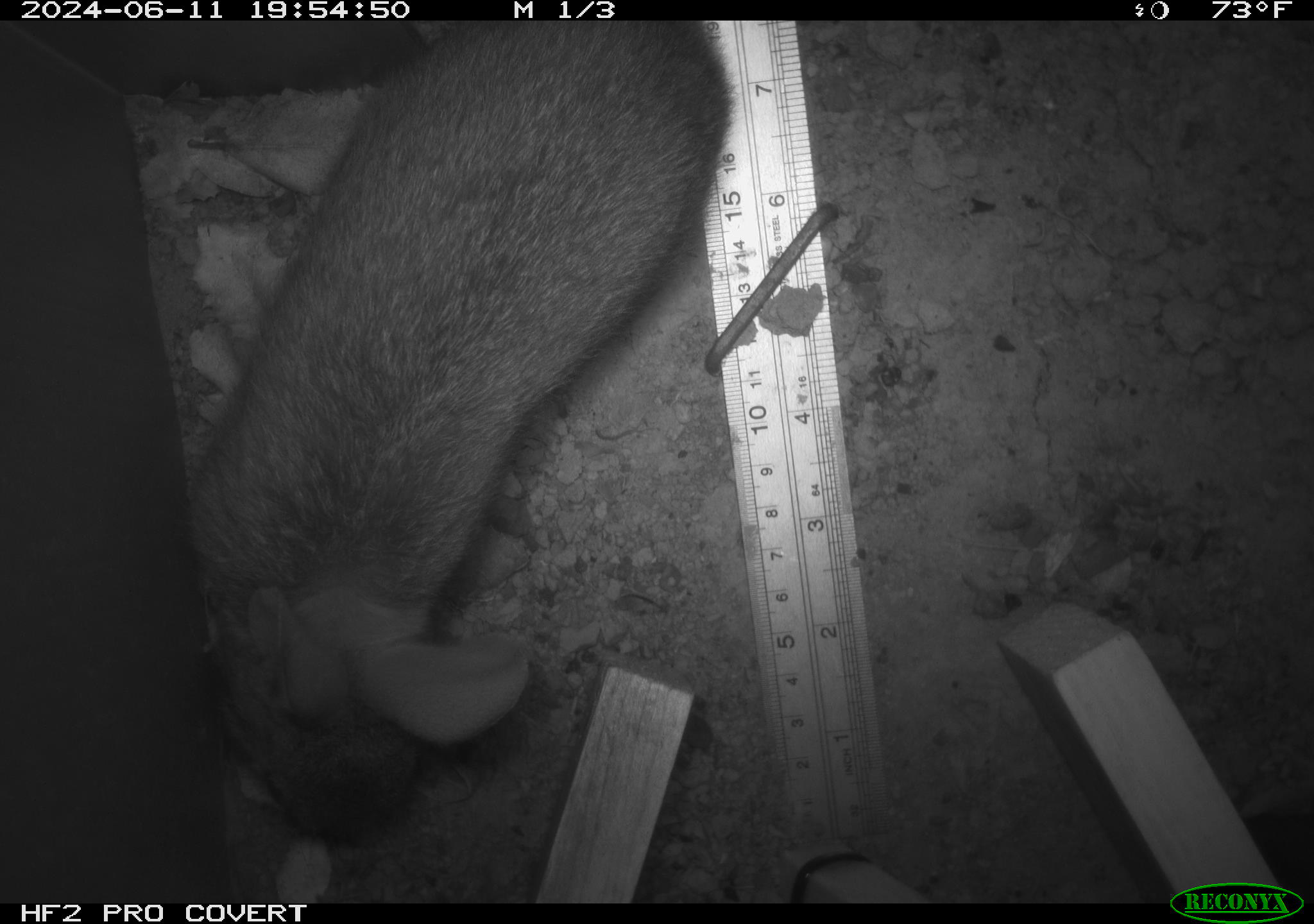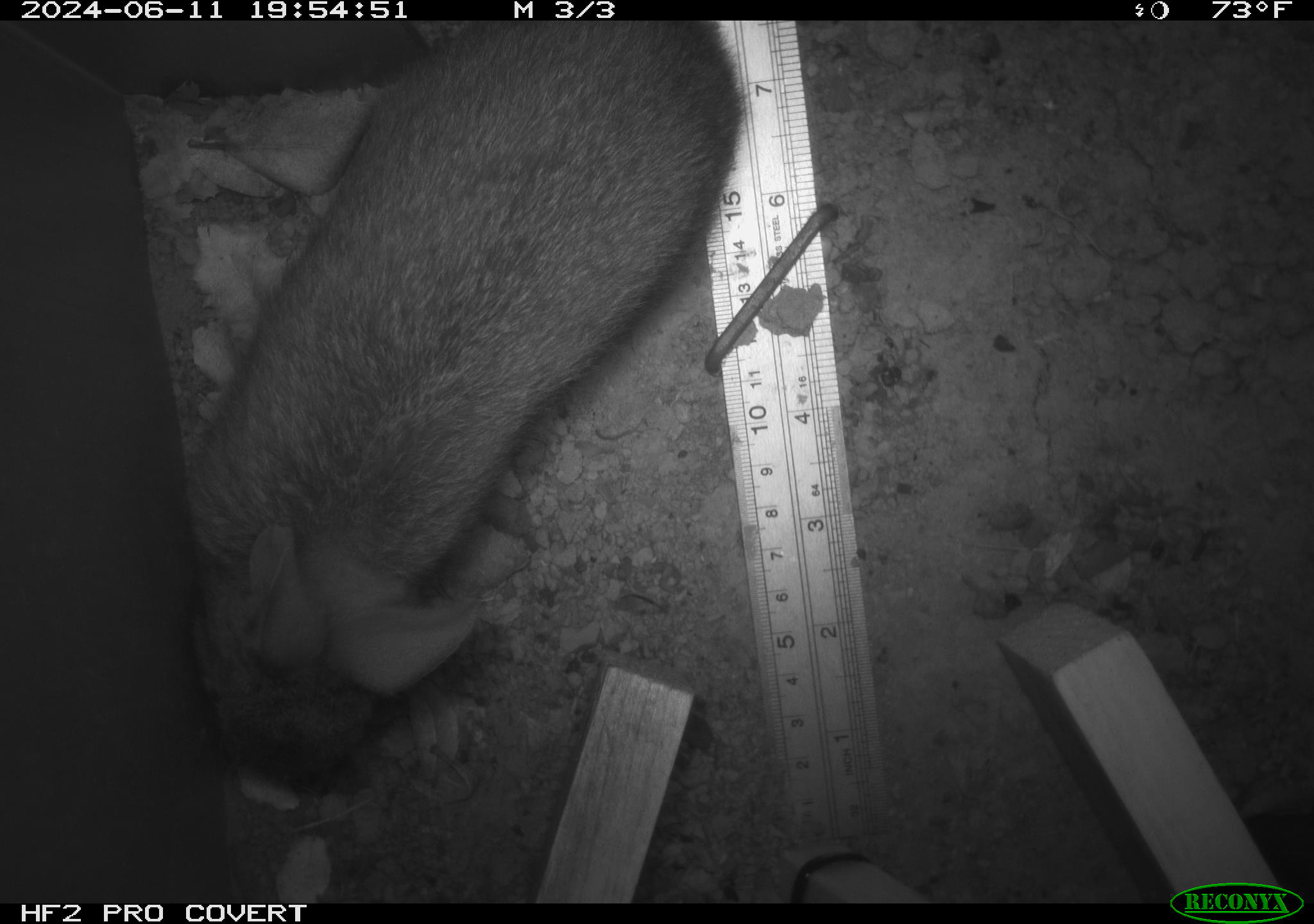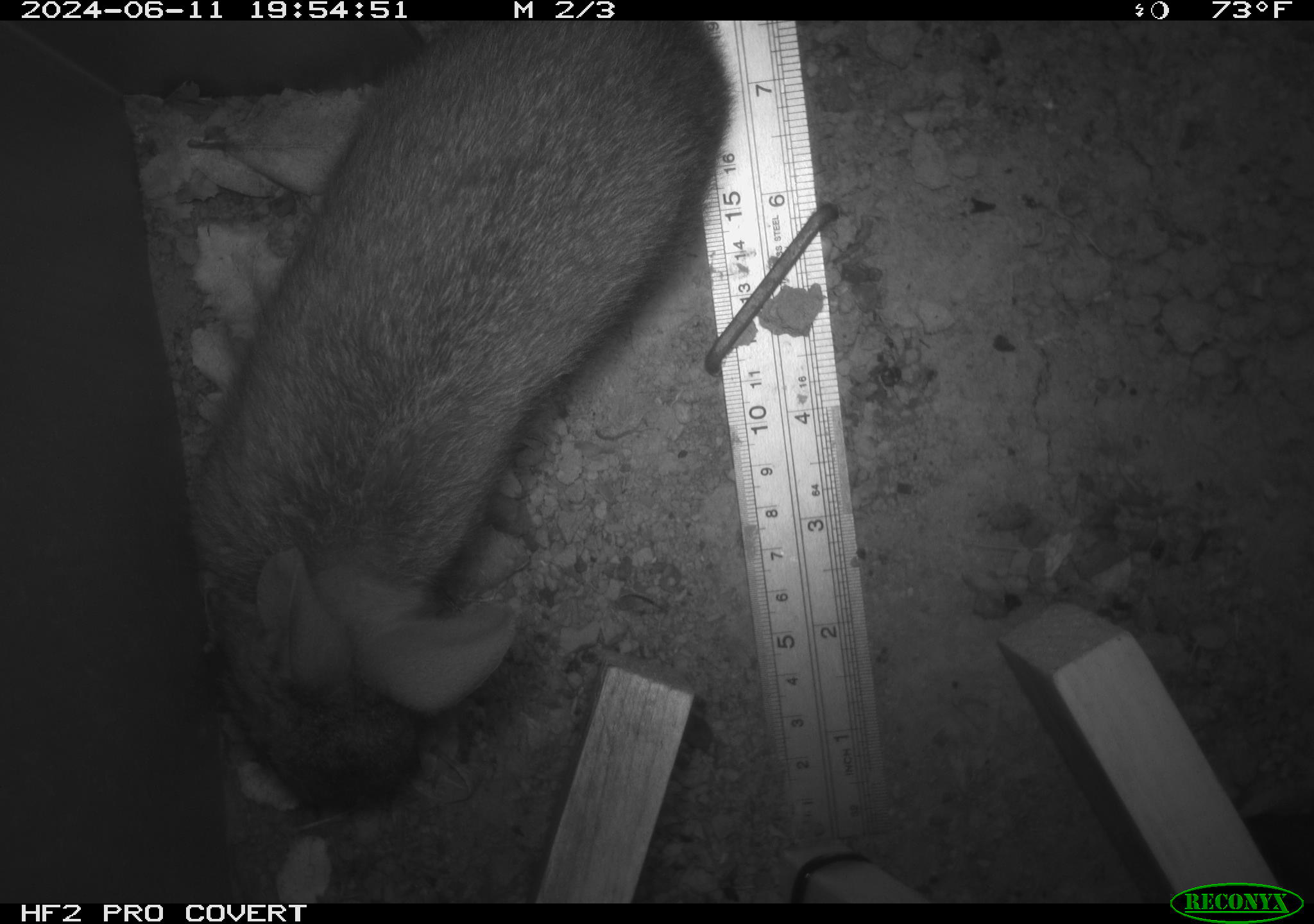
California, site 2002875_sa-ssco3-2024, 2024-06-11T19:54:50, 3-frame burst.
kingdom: Animalia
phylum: Chordata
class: Mammalia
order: Lagomorpha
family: Leporidae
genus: Sylvilagus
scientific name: Sylvilagus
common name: cottontail rabbits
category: sylvilagus species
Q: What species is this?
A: Sylvilagus species (cottontail rabbits) (Sylvilagus).